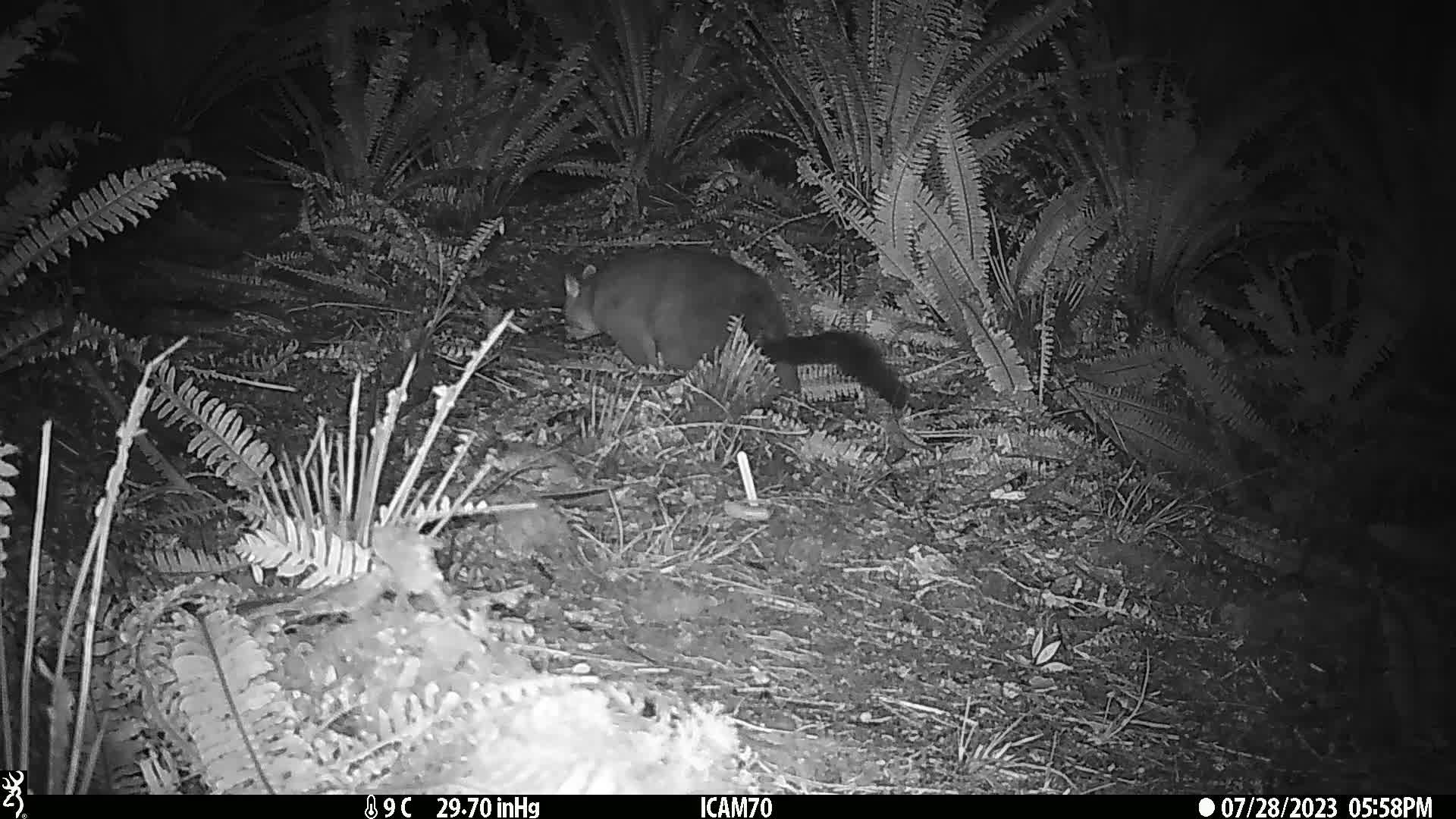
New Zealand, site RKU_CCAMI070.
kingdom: Animalia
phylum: Chordata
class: Mammalia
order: Diprotodontia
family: Phalangeridae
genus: Trichosurus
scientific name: Trichosurus vulpecula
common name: common brushtail possum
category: possum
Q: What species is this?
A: Possum (common brushtail possum) (Trichosurus vulpecula).